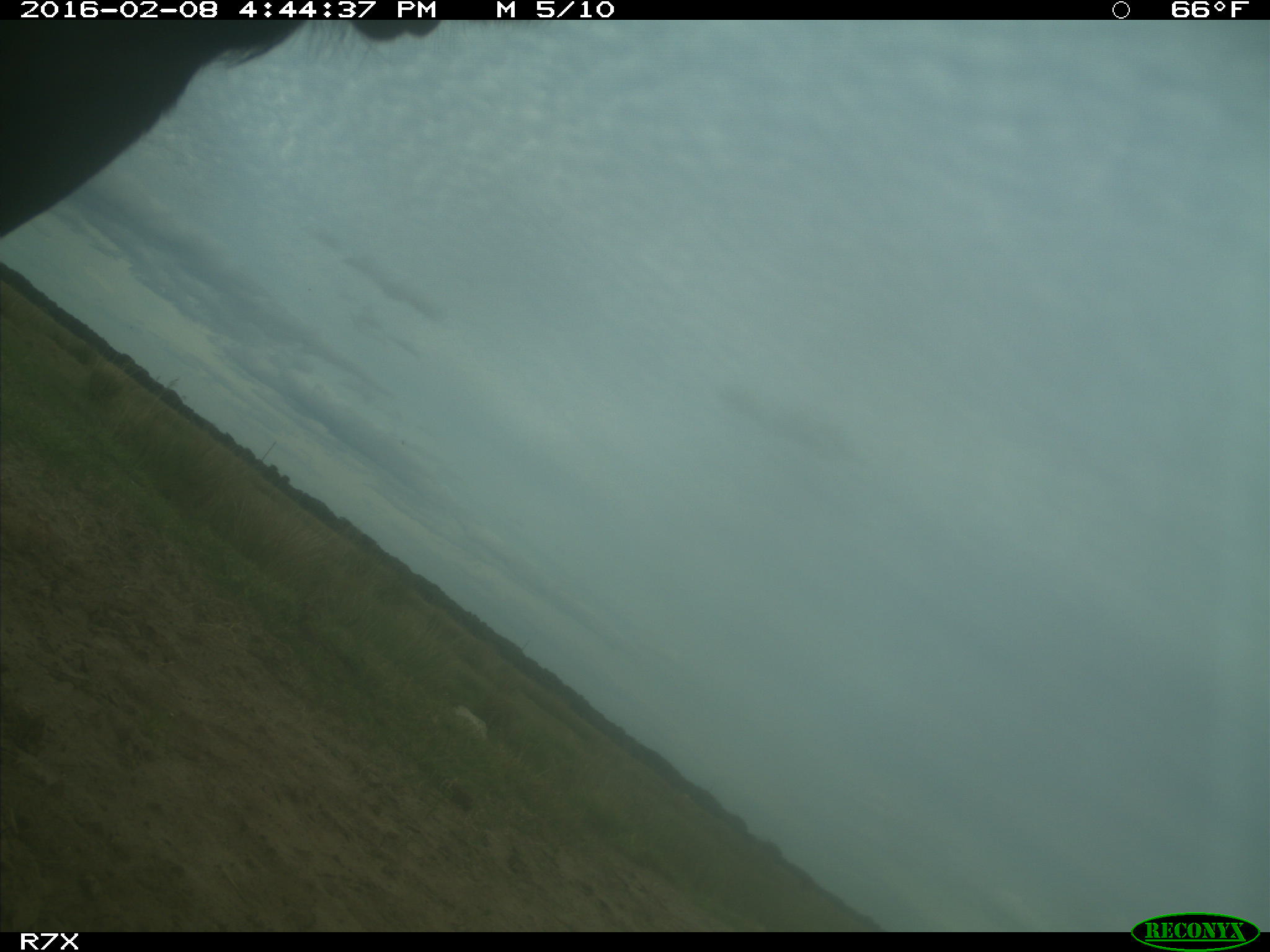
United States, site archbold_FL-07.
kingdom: Animalia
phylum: Chordata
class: Mammalia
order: Artiodactyla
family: Bovidae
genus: Bos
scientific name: Bos taurus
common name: domestic cow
Bos taurus (domestic cow).